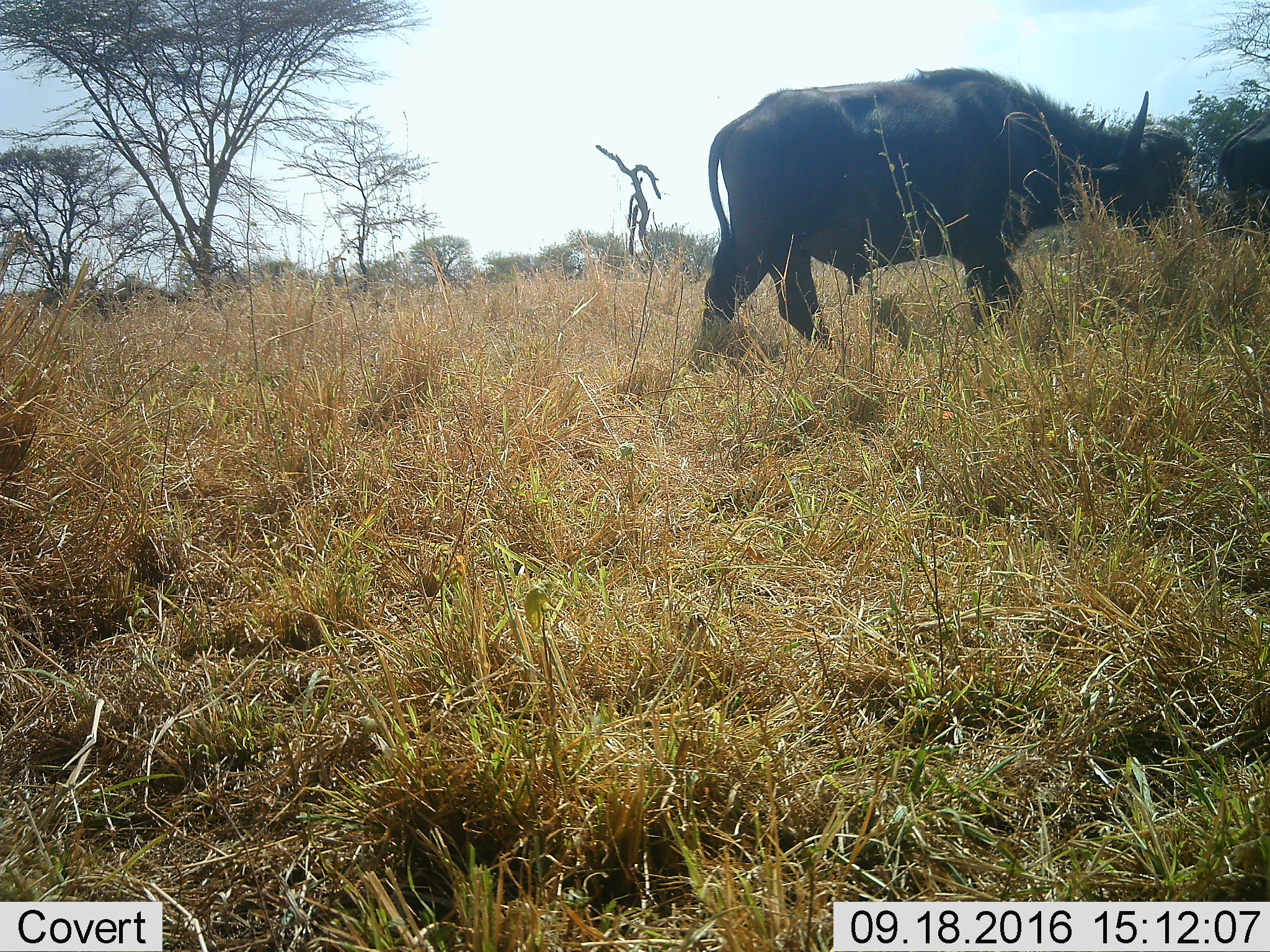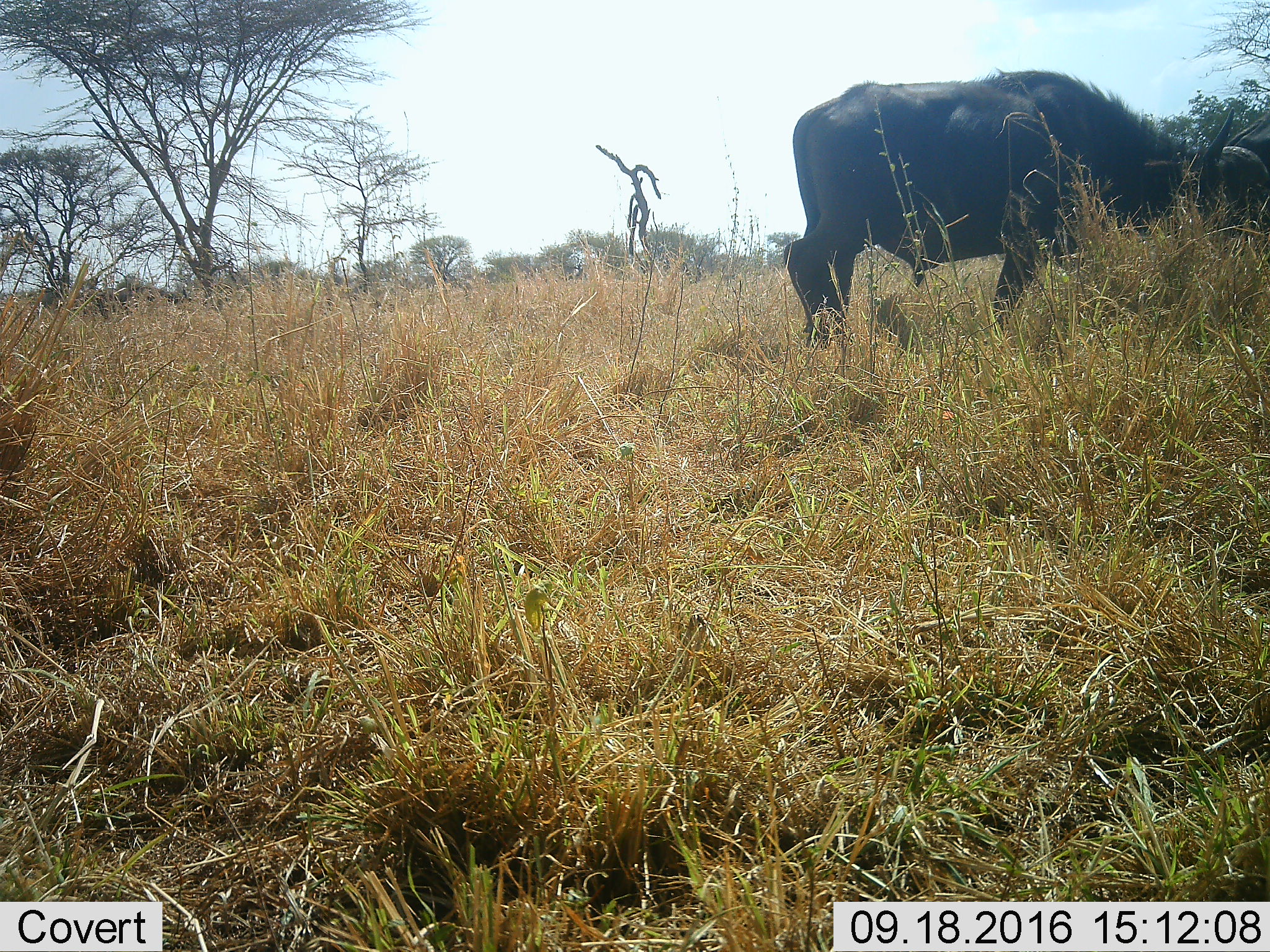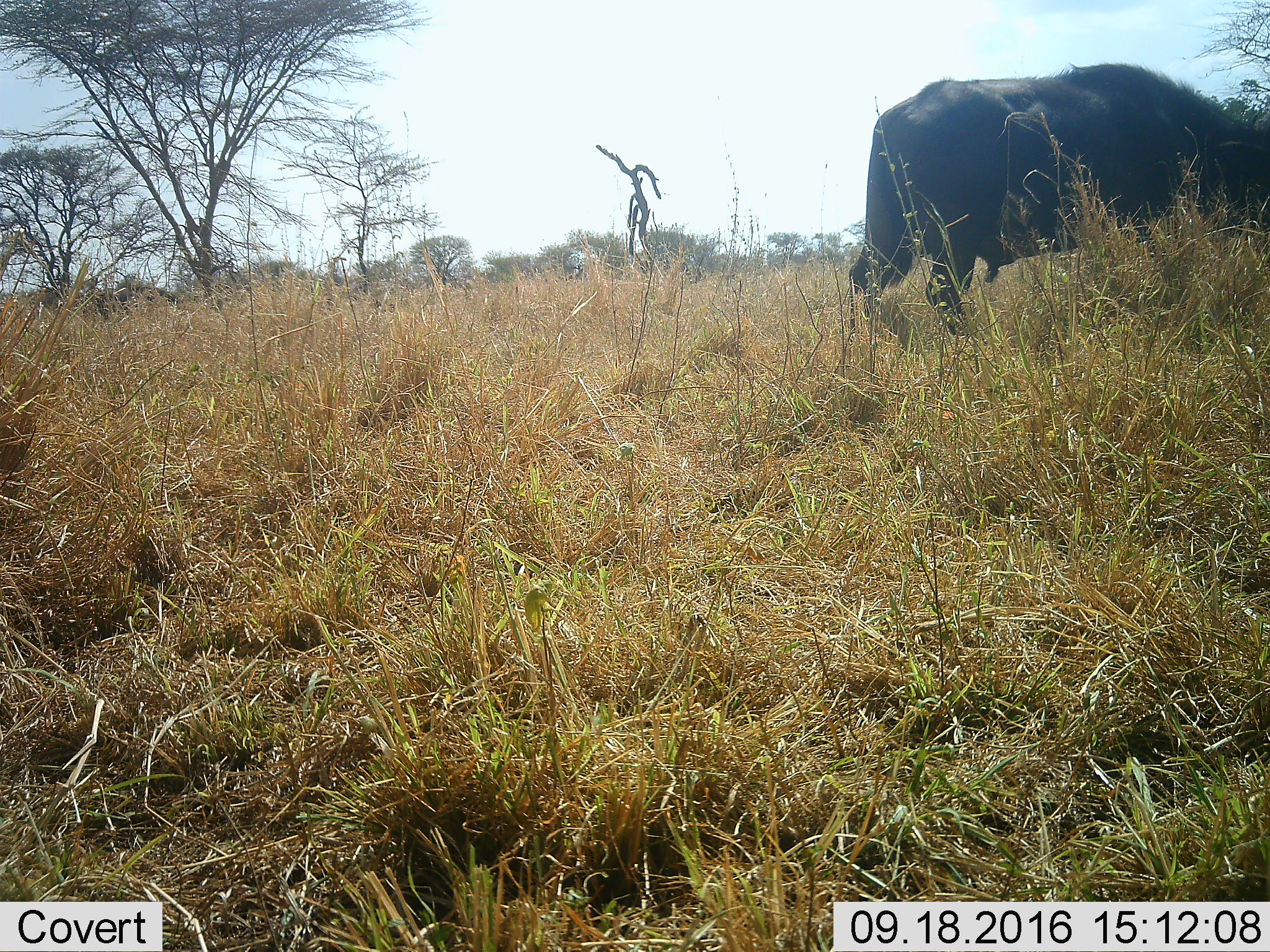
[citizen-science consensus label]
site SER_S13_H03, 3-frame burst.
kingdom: Animalia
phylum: Chordata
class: Mammalia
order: Artiodactyla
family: Bovidae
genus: Syncerus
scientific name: Syncerus caffer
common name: african buffalo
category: buffalo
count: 1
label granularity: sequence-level